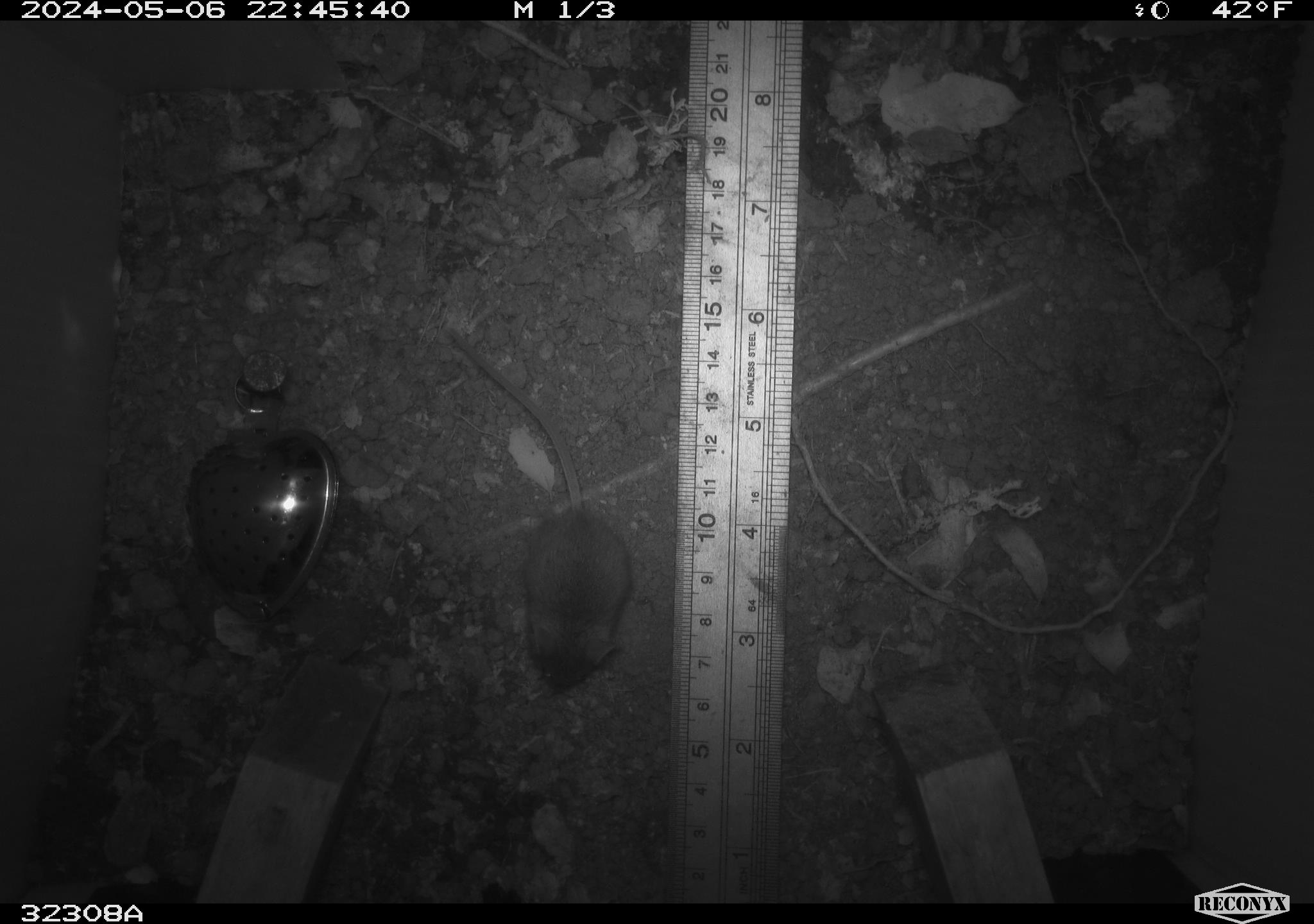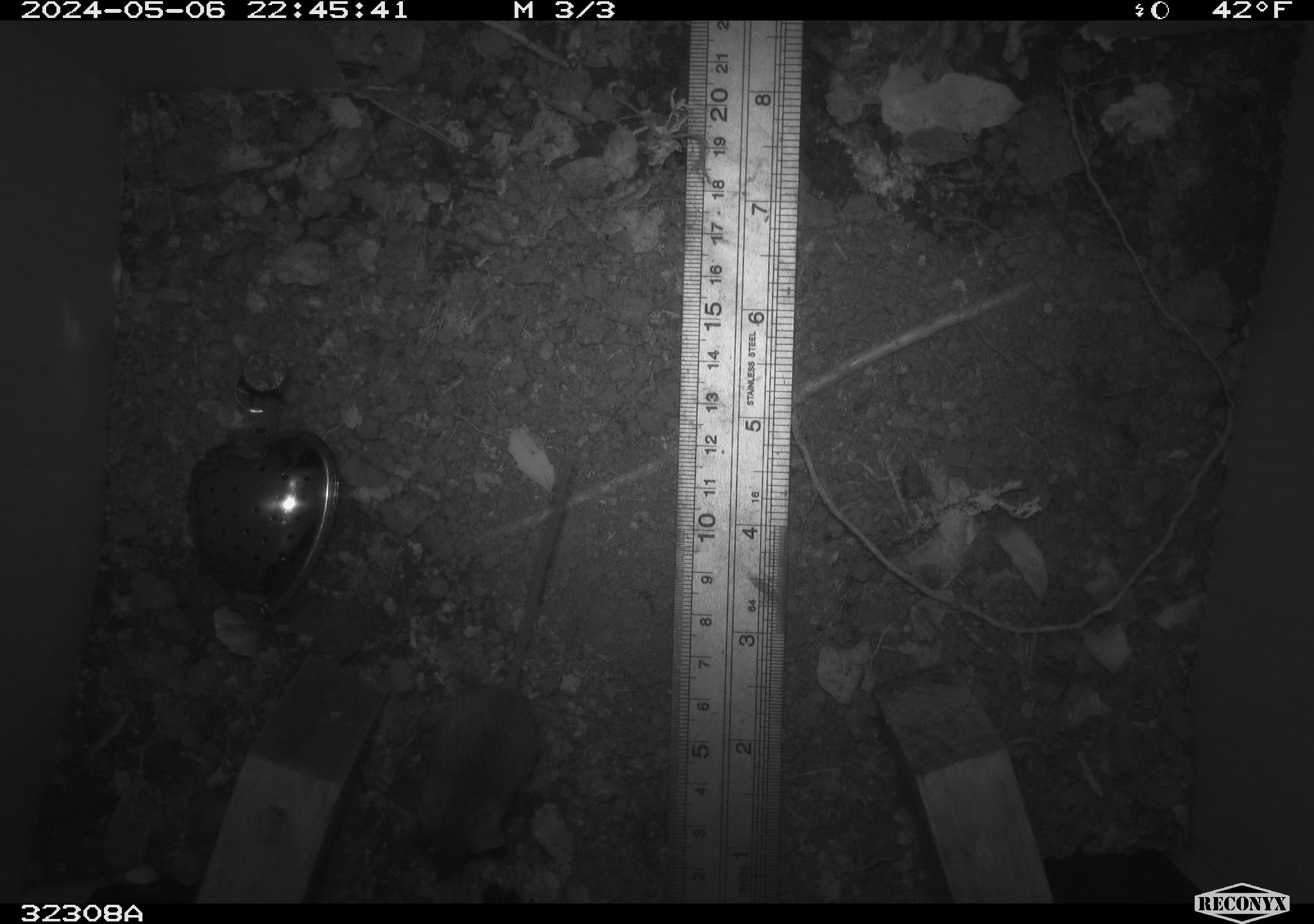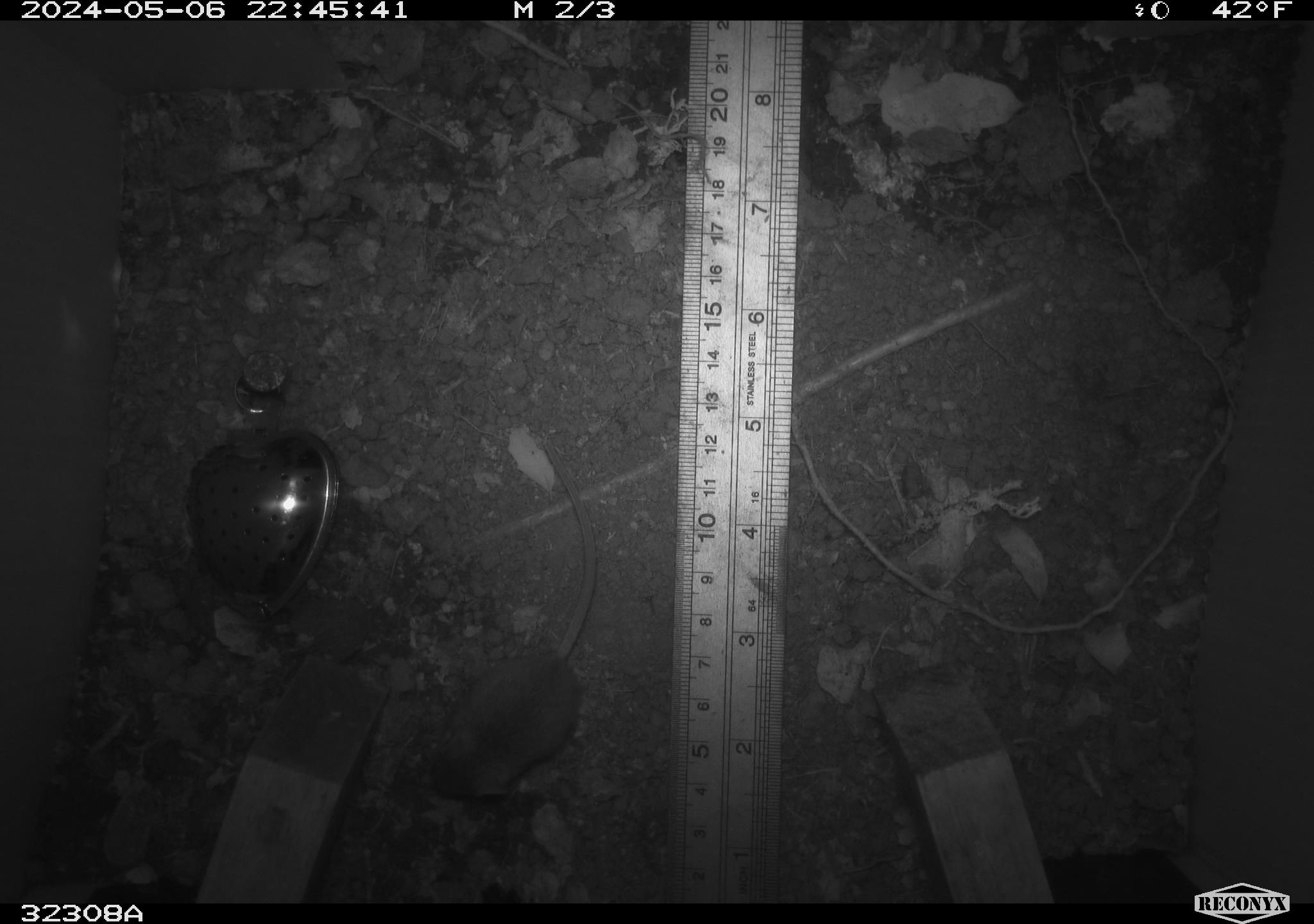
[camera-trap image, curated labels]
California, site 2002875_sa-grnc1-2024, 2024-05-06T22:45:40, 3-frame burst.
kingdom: Animalia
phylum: Chordata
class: Mammalia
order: Rodentia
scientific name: Rodentia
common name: mouse species